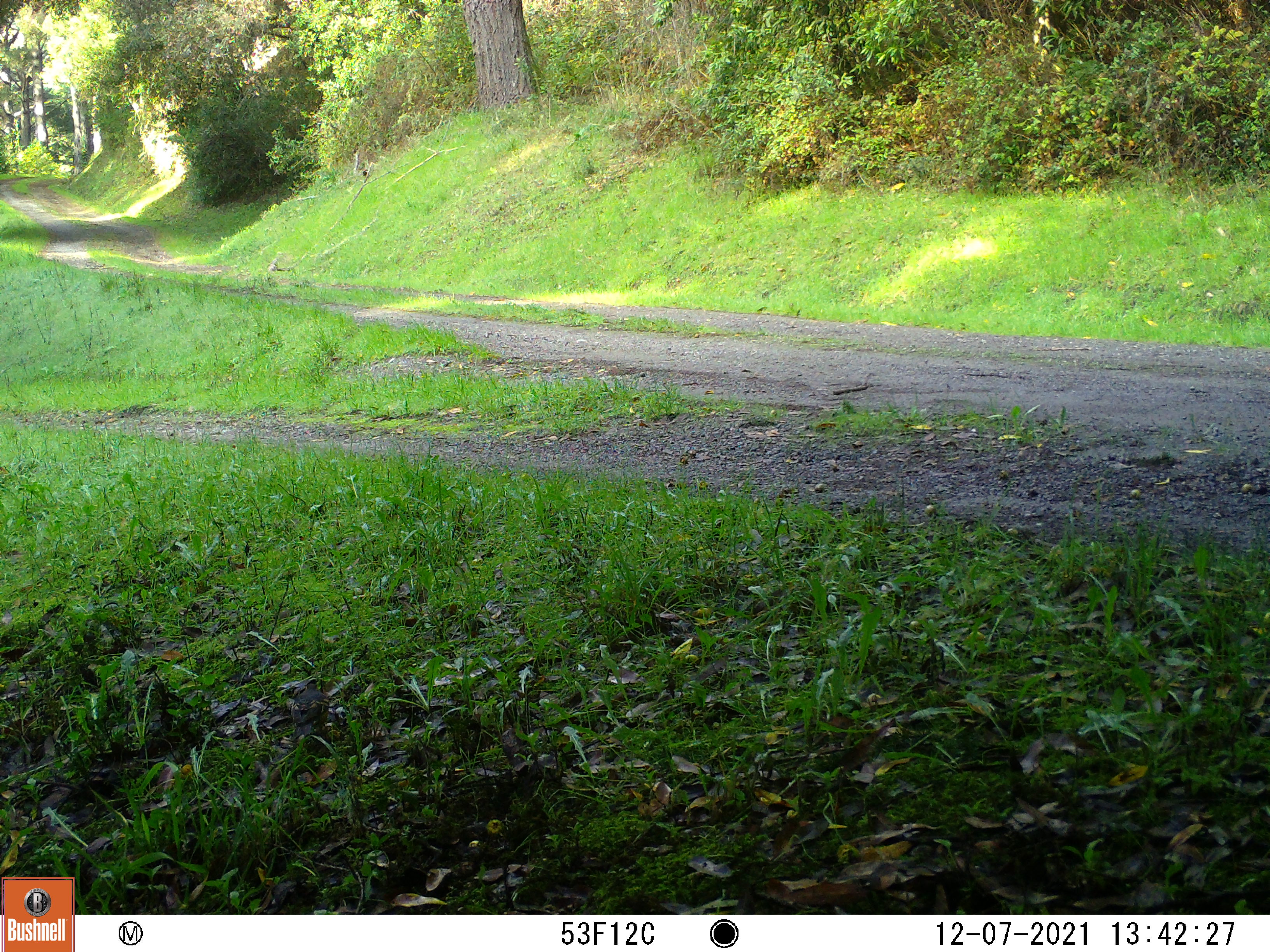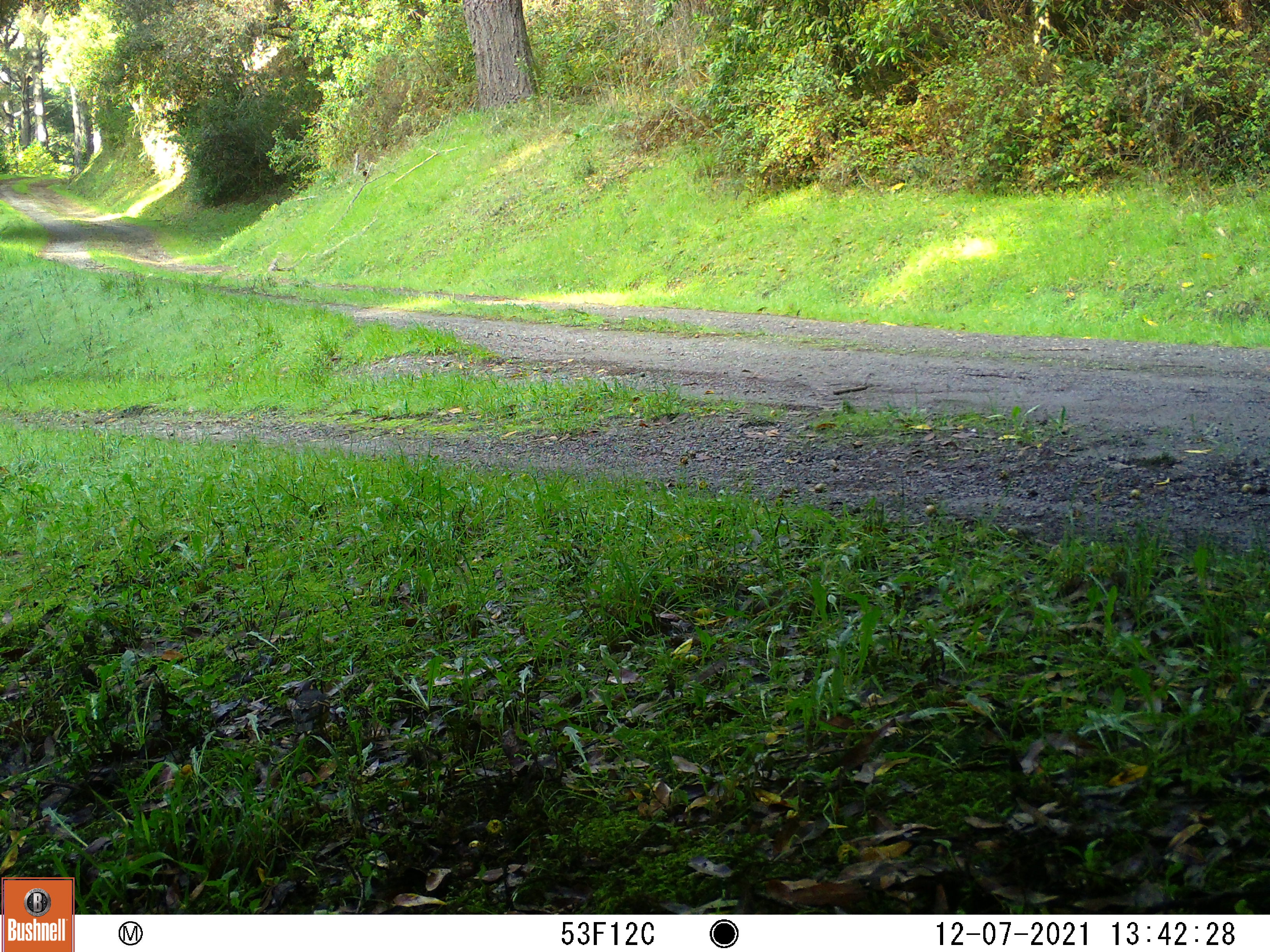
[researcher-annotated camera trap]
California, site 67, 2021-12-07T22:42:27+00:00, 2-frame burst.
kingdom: Animalia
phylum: Chordata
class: Aves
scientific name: Aves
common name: bird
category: unknown bird